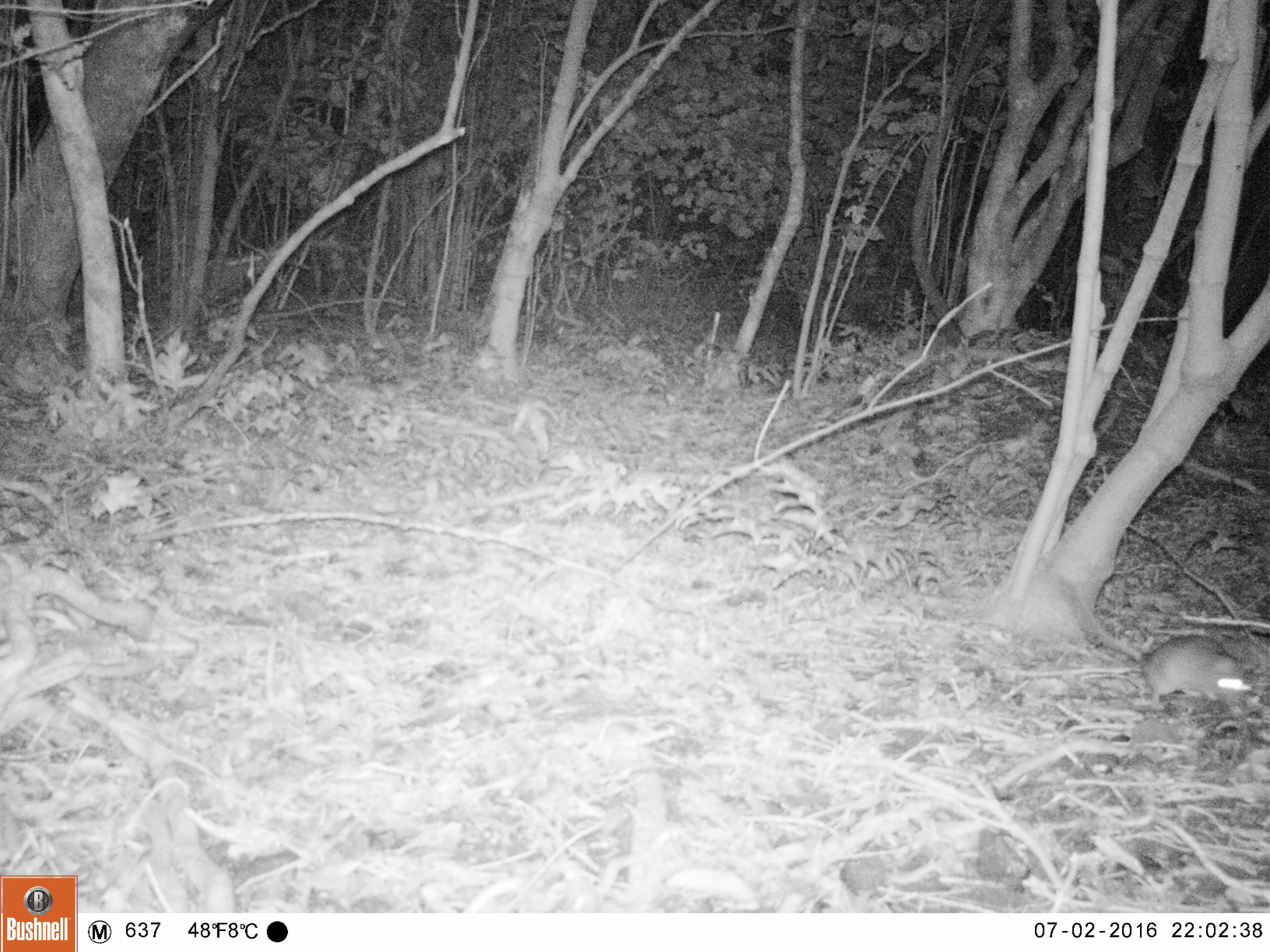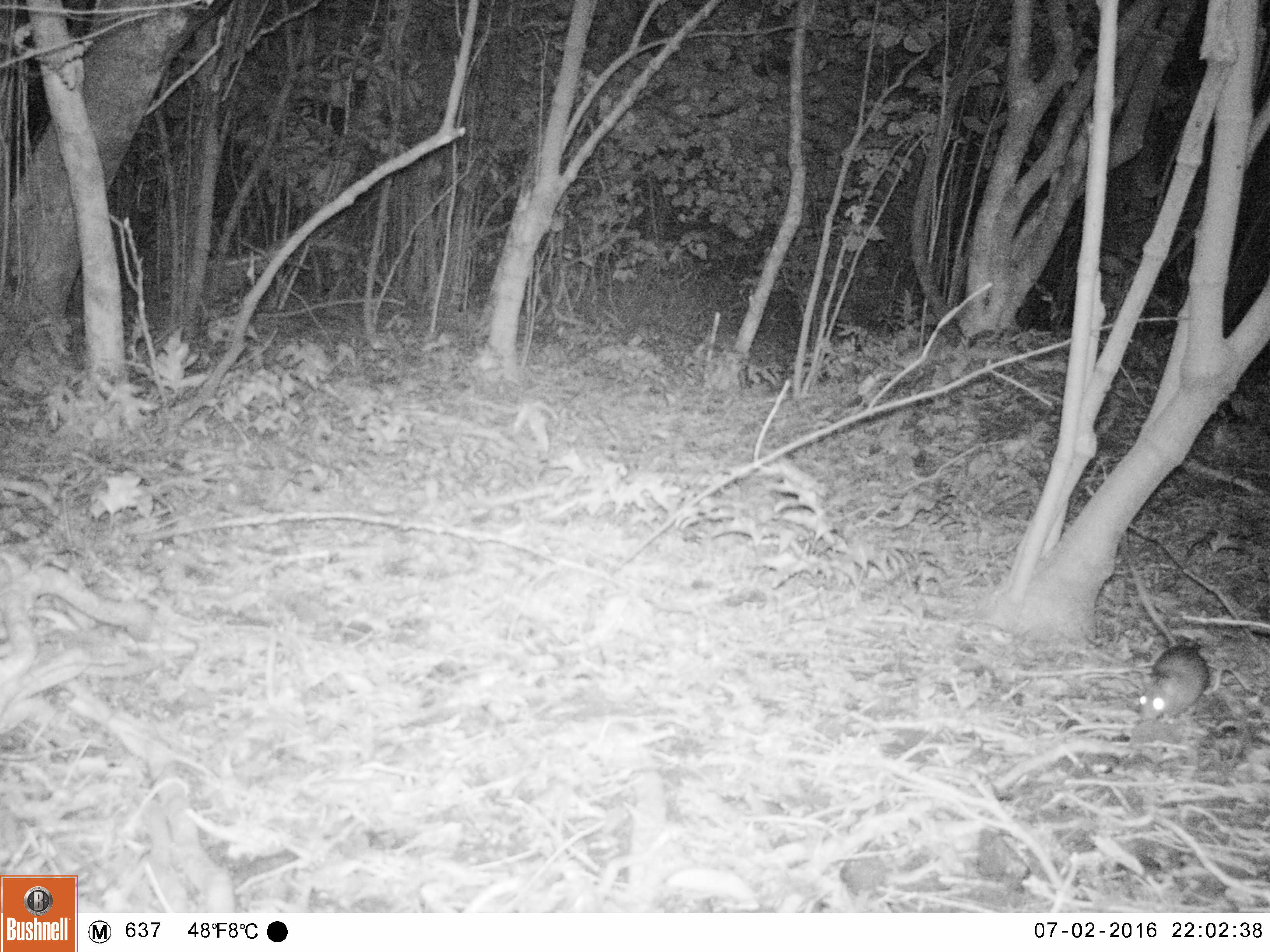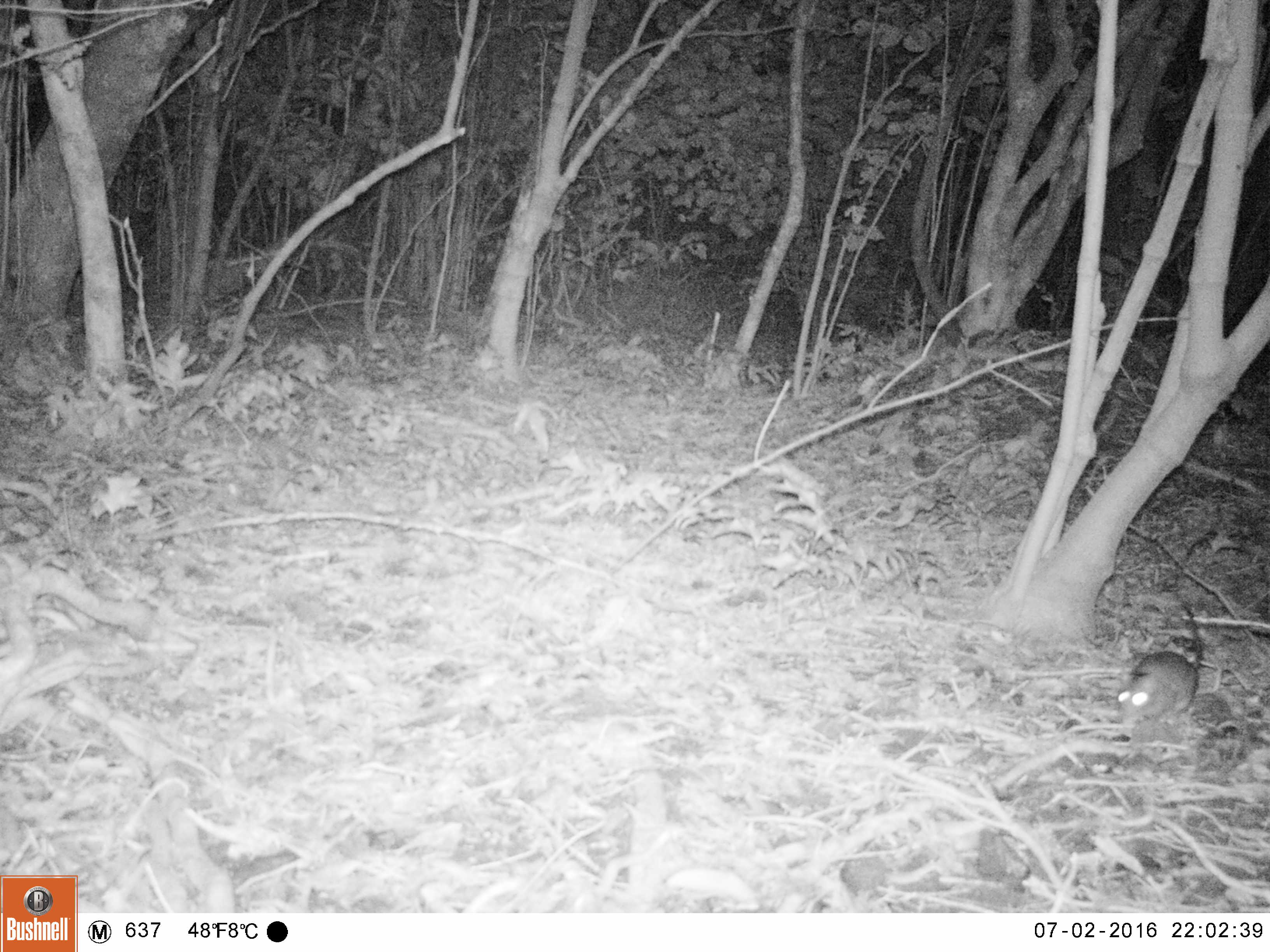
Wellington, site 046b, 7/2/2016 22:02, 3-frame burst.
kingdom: Animalia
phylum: Chordata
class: Mammalia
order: Rodentia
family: Muridae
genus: Rattus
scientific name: Rattus rattus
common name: ship rat